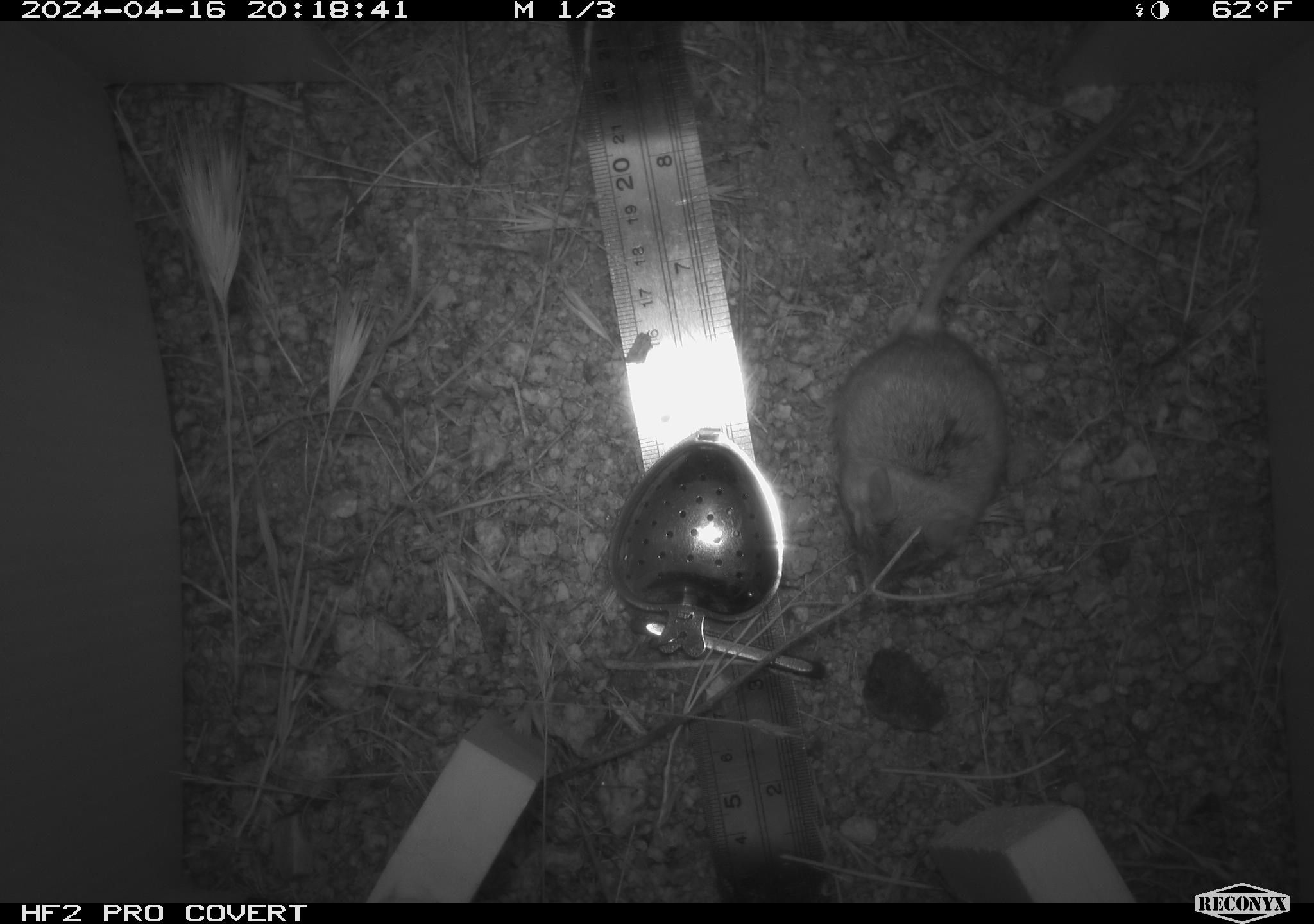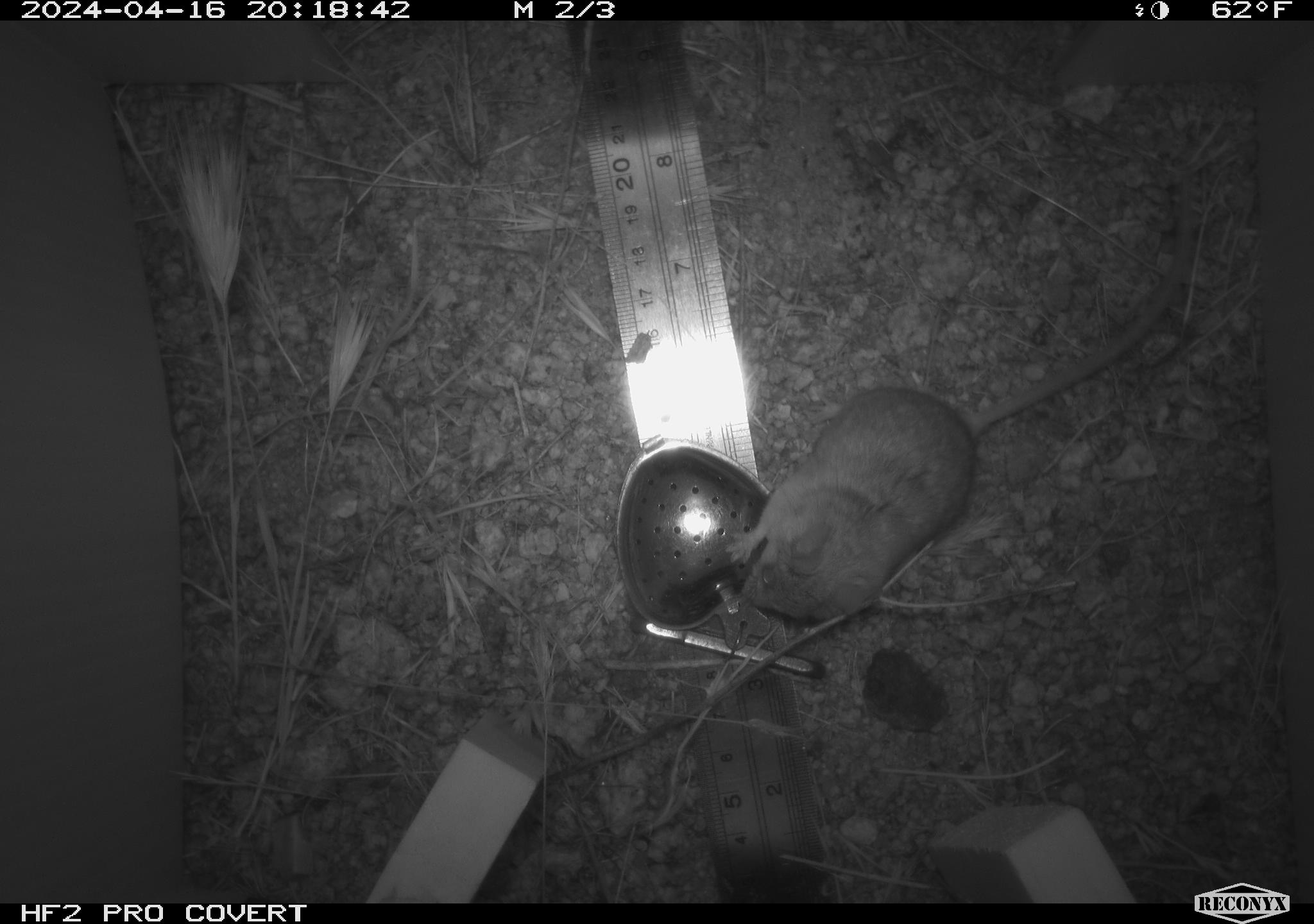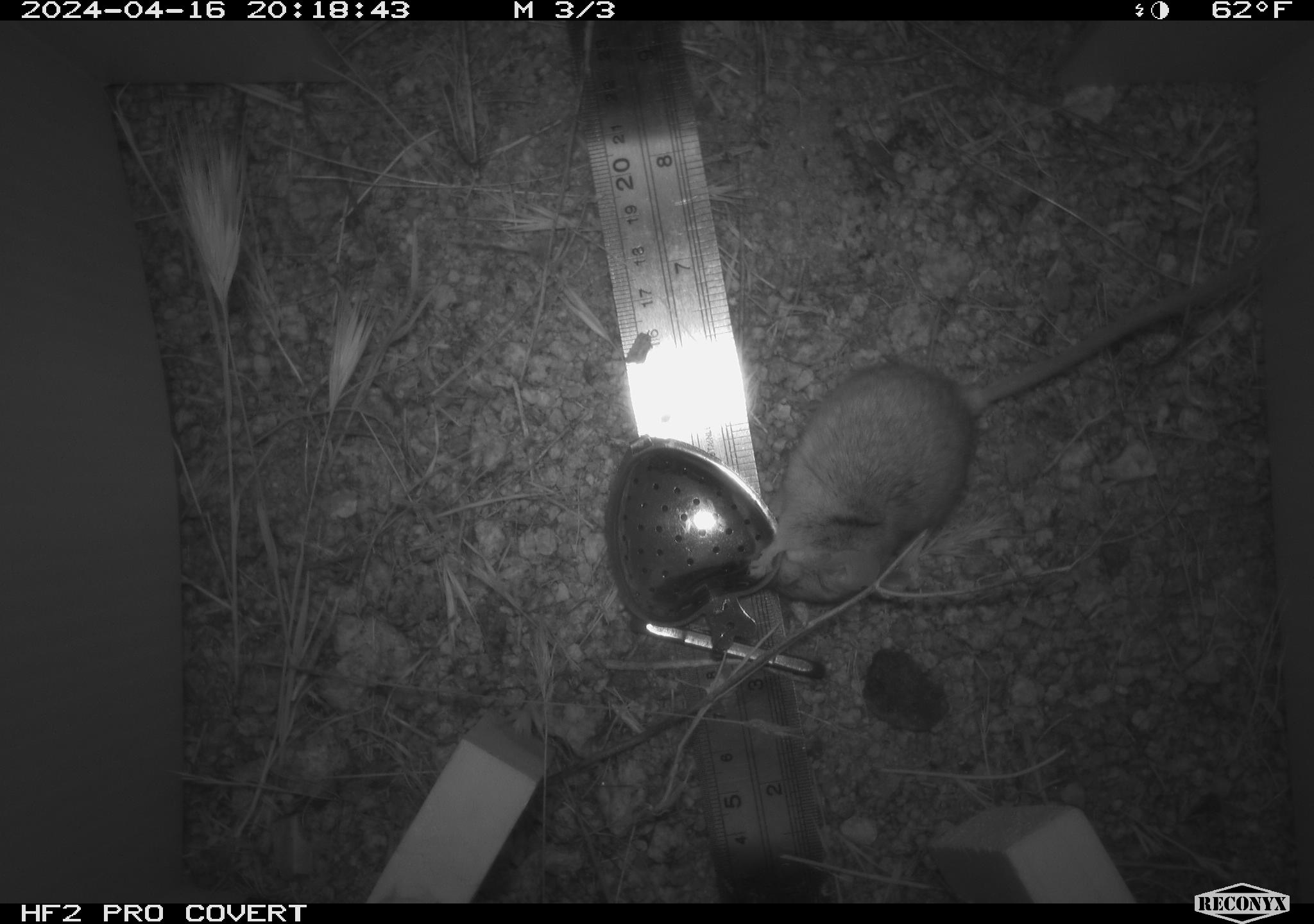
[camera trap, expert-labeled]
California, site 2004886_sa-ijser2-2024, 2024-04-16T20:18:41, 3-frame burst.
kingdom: Animalia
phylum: Chordata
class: Mammalia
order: Rodentia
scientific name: Rodentia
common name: mouse species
Mouse species (Rodentia).